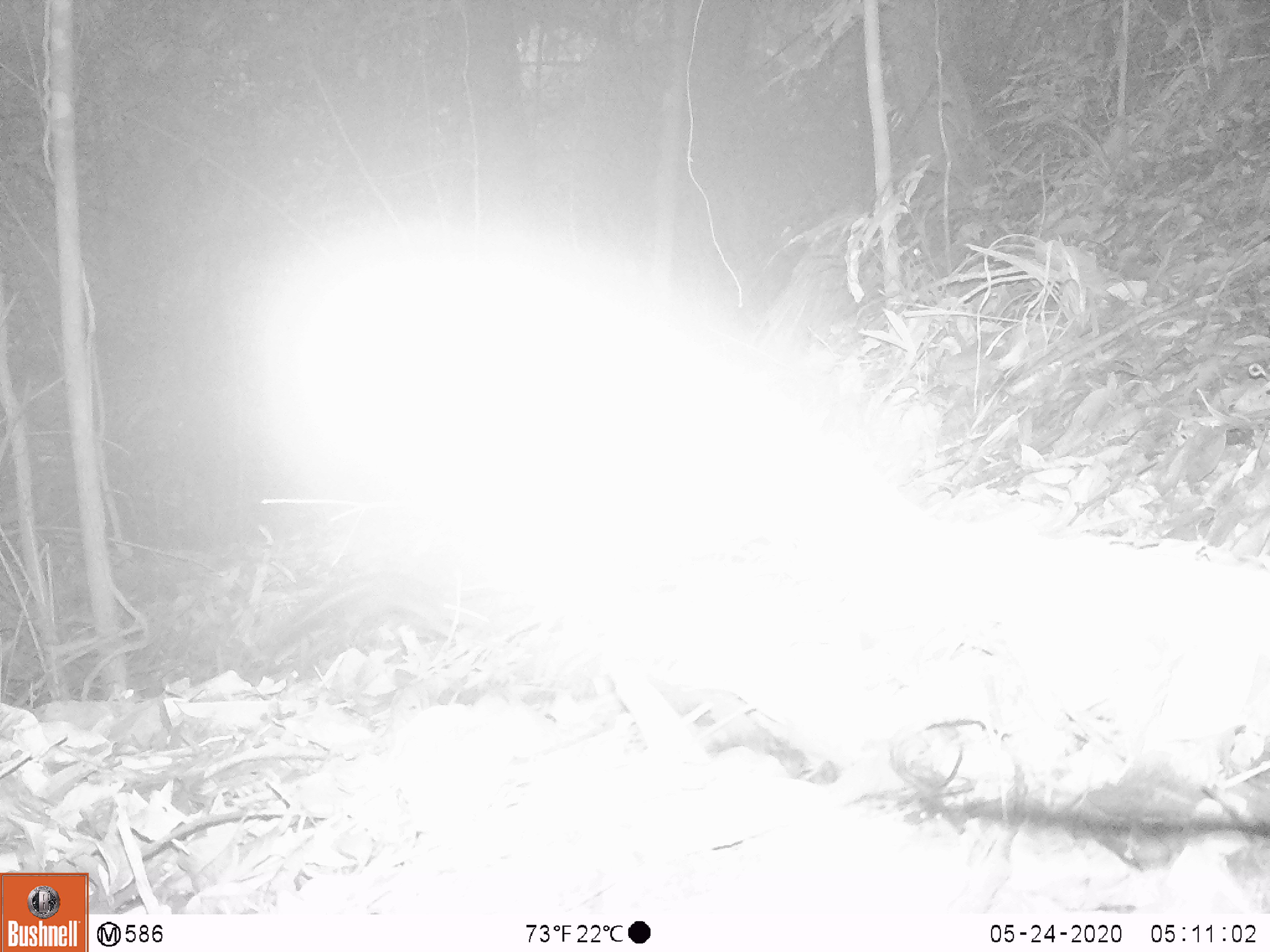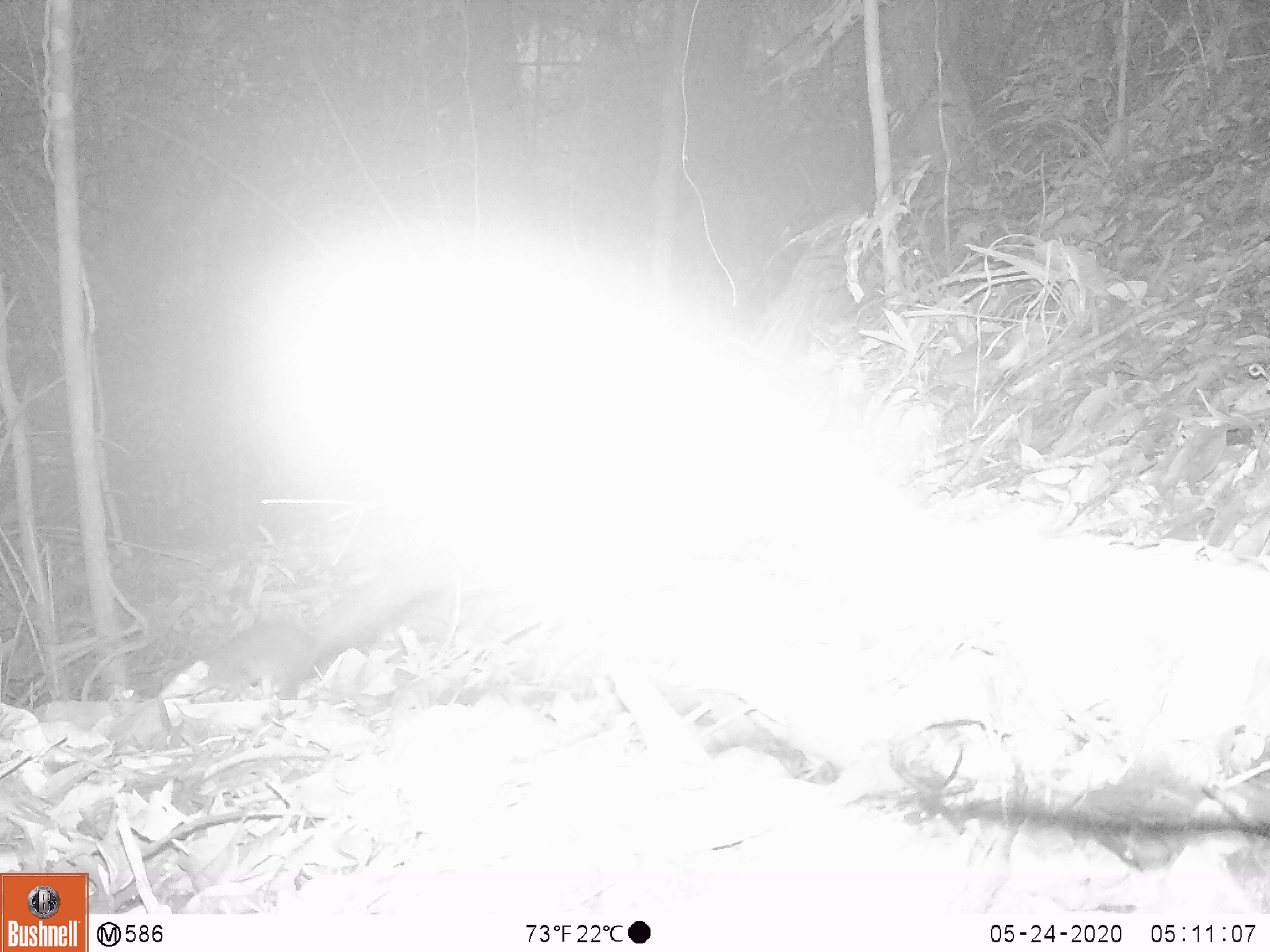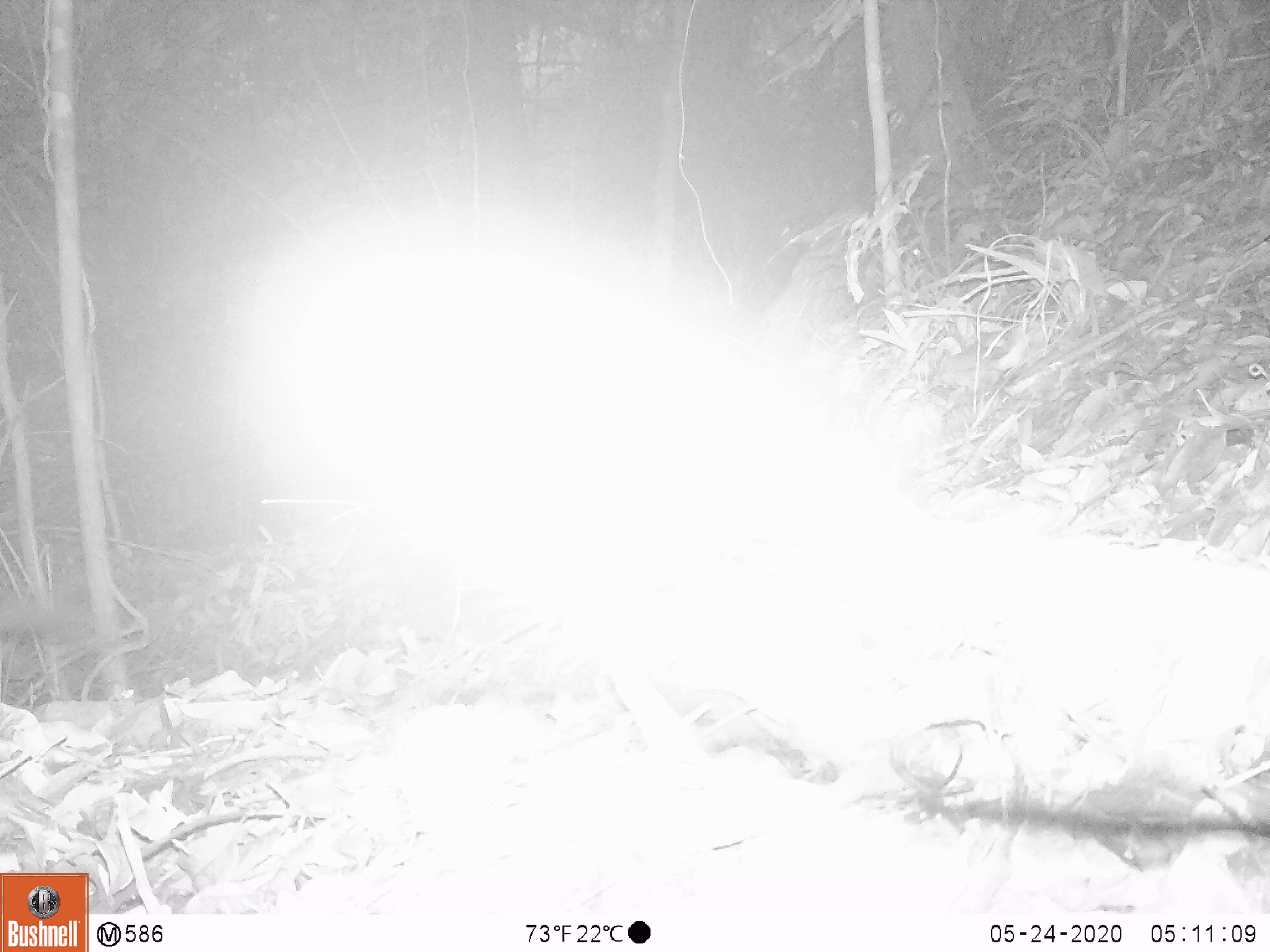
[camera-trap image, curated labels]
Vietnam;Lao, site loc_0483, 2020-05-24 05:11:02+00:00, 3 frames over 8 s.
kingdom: Animalia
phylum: Chordata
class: Mammalia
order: Scandentia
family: Tupaiidae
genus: Tupaia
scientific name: Tupaia belangeri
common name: northern treeshrew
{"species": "northern treeshrew (Tupaia belangeri)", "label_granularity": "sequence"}